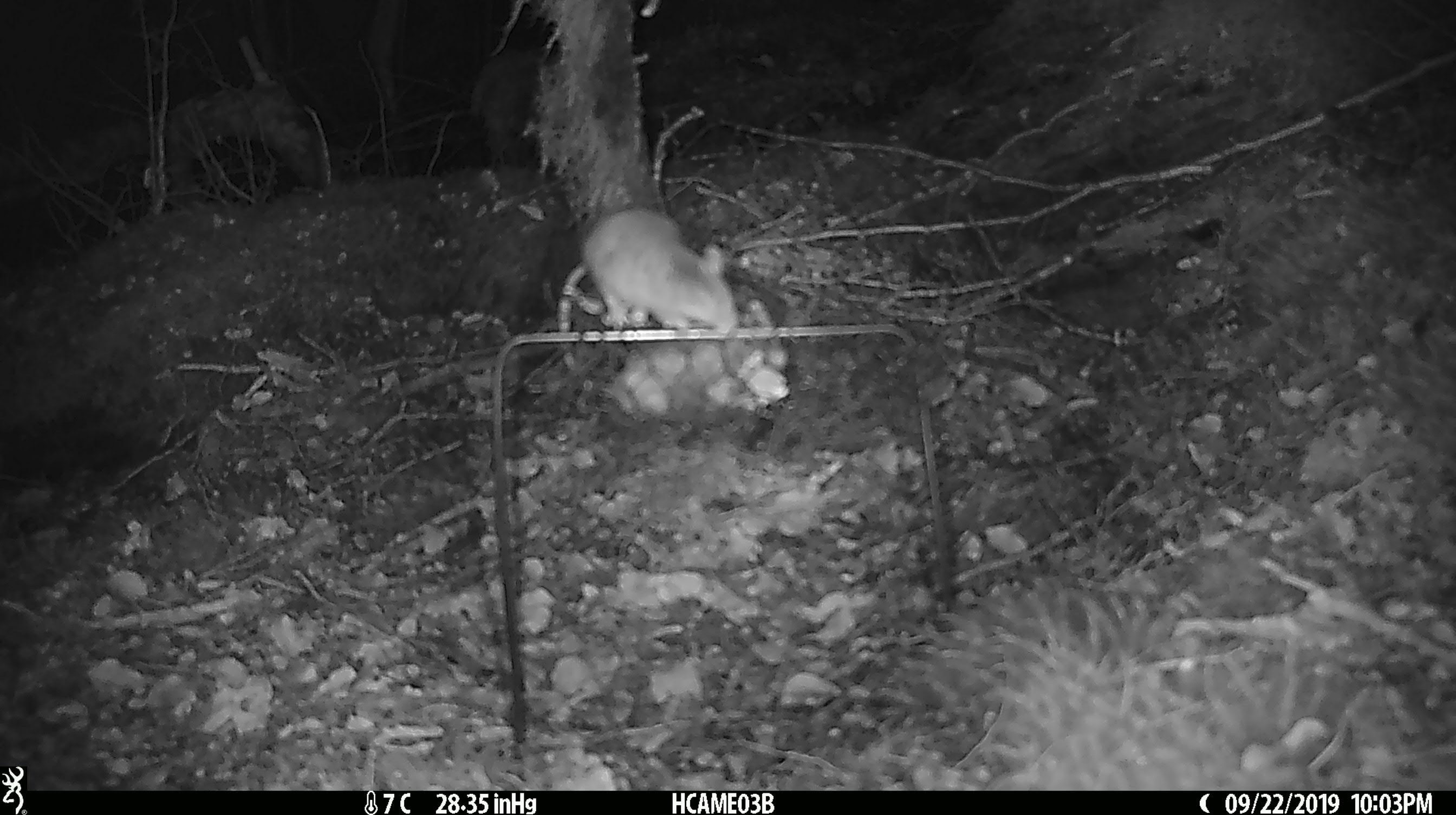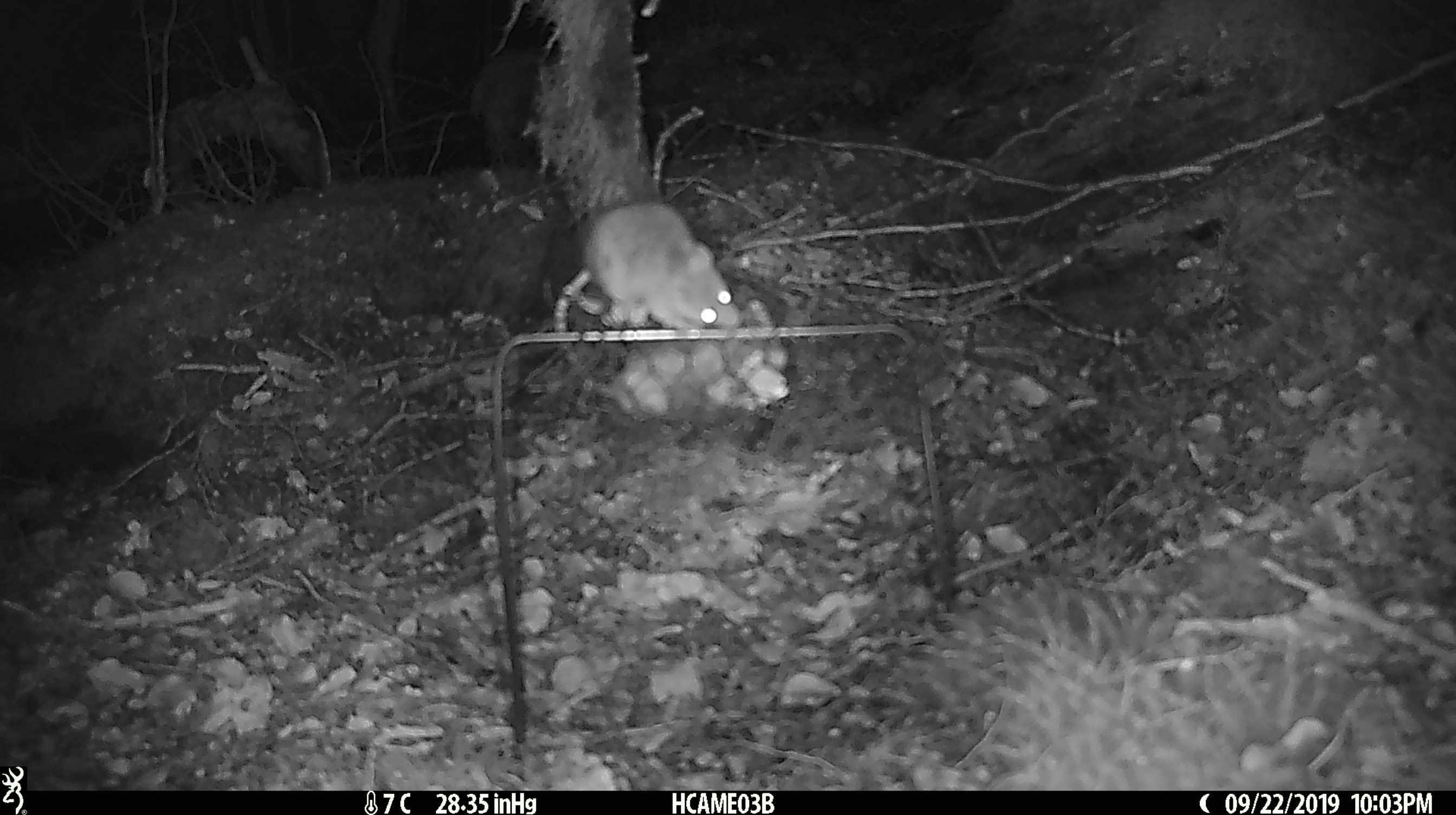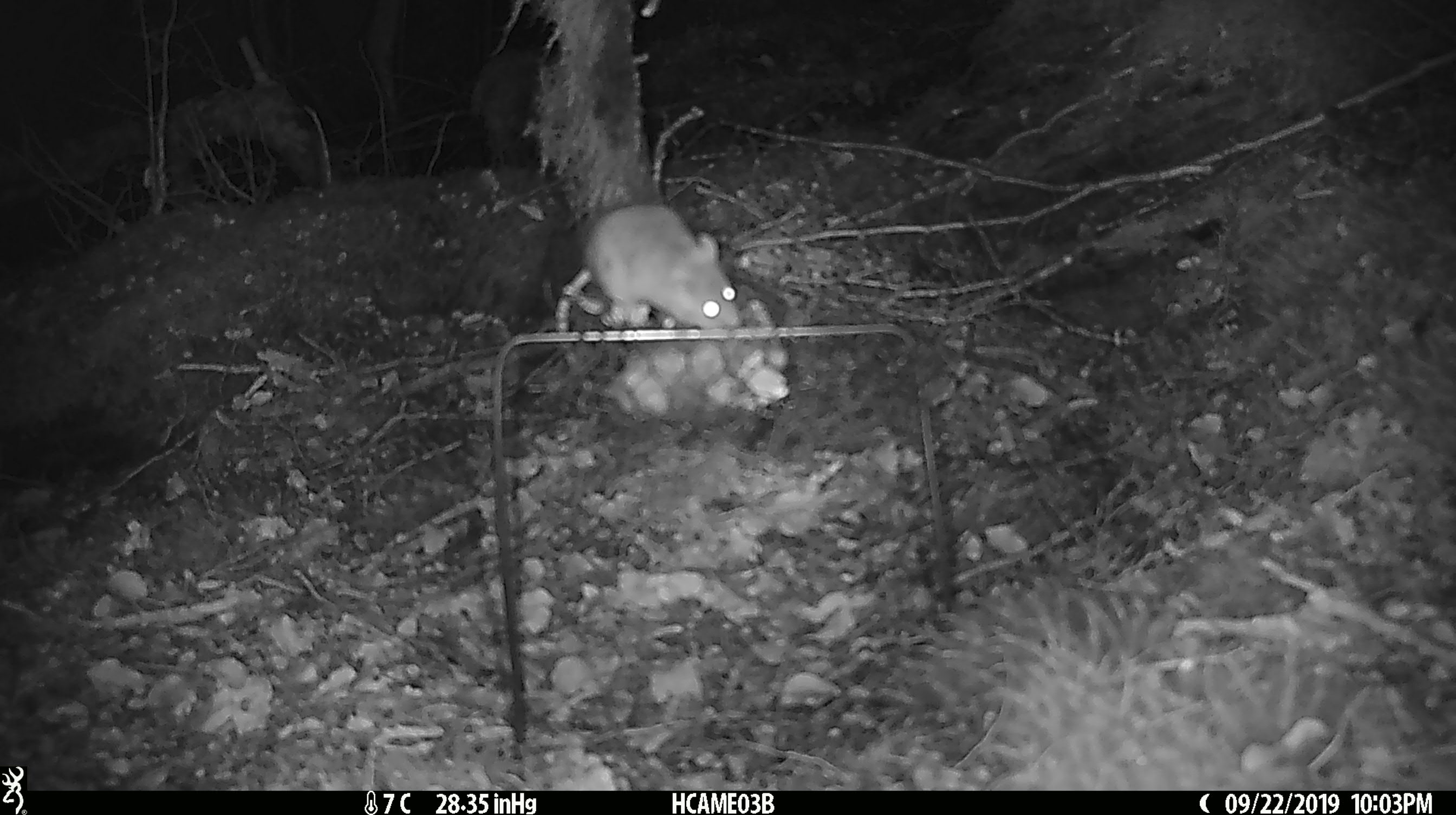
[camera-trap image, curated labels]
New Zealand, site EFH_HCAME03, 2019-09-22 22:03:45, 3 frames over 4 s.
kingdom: Animalia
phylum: Chordata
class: Mammalia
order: Rodentia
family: Muridae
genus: Mus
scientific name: Mus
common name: mouse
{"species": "mouse (Mus)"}